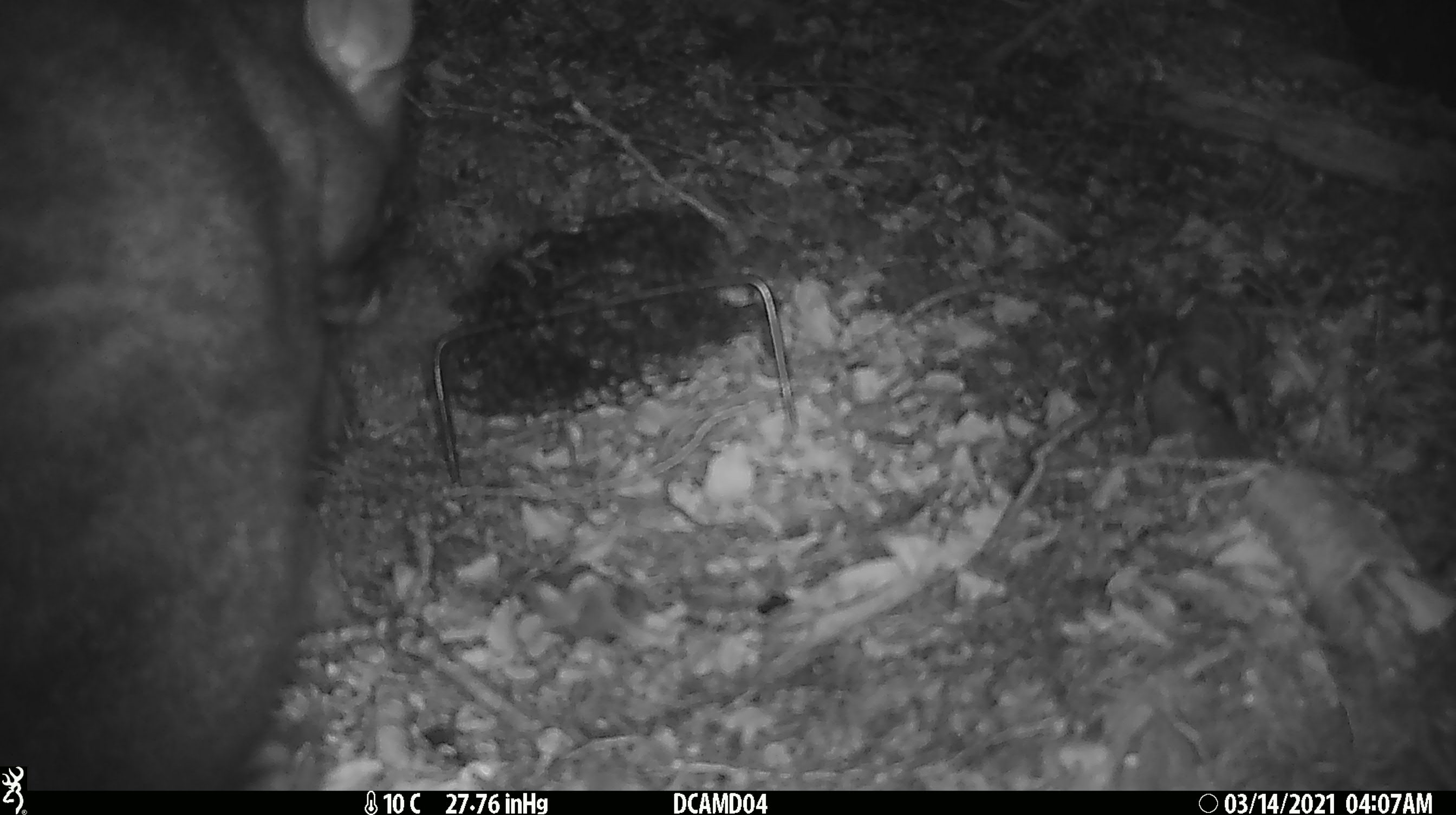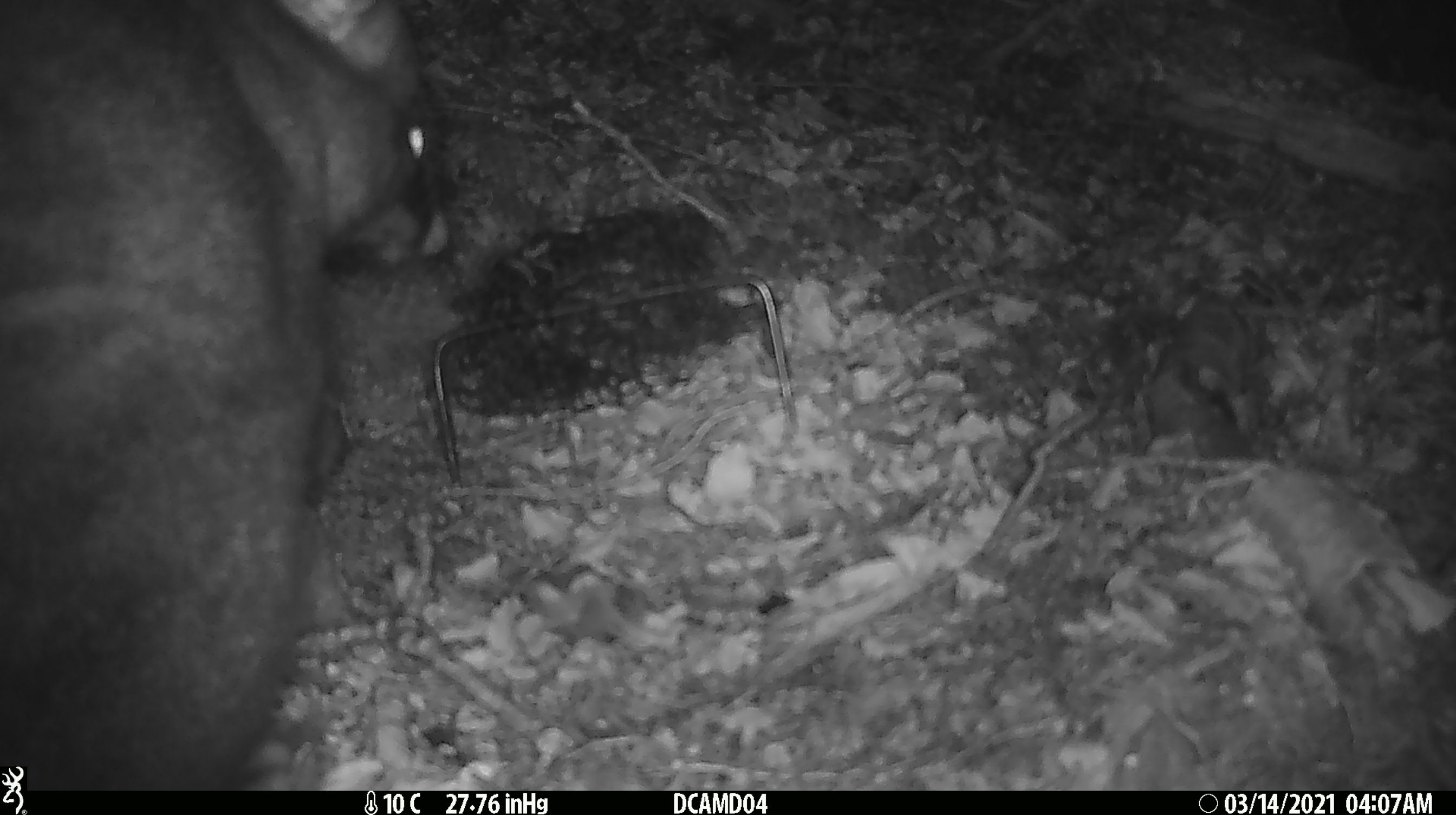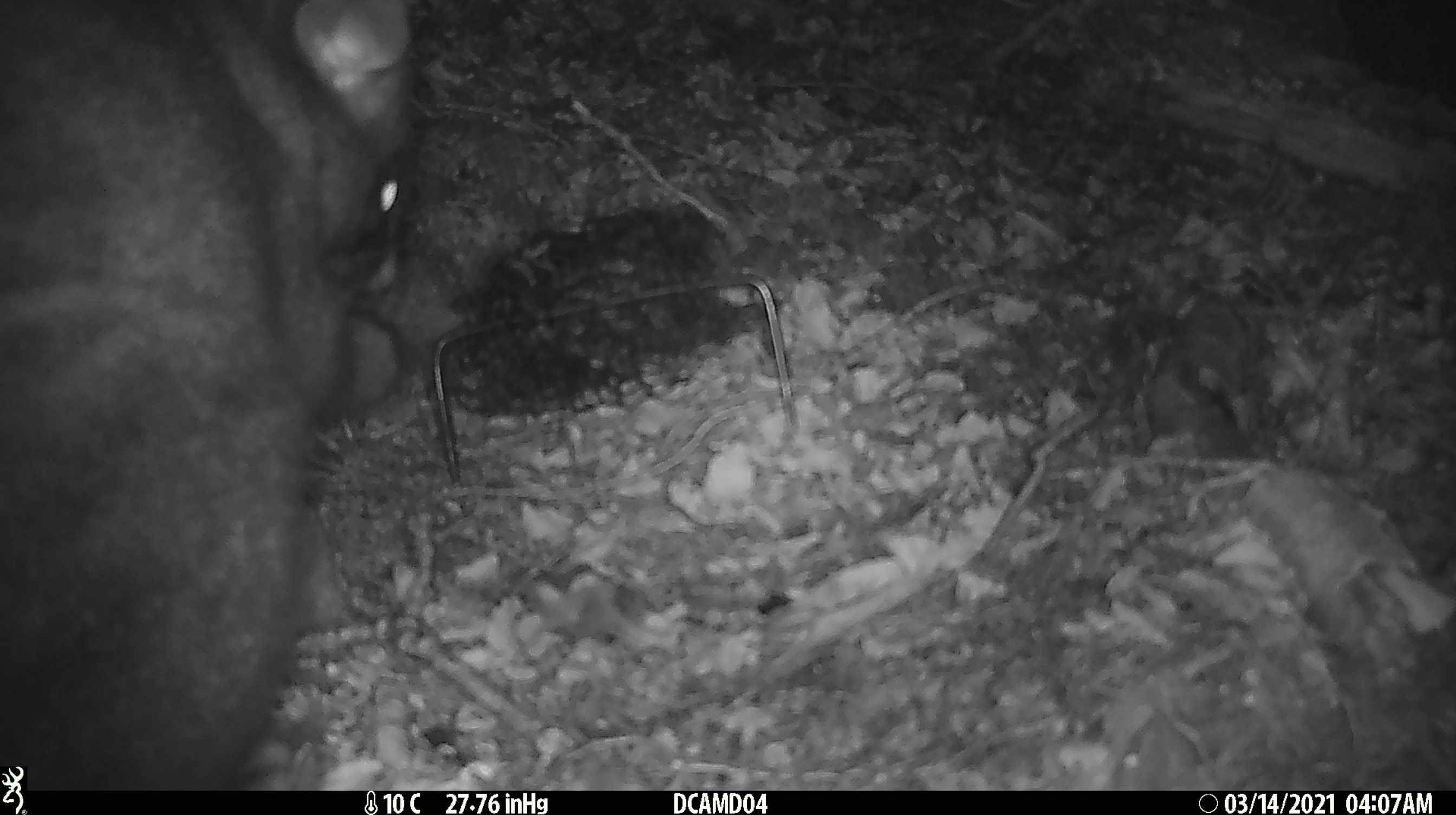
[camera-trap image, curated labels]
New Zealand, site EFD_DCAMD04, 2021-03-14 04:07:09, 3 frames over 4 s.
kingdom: Animalia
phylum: Chordata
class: Mammalia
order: Diprotodontia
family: Phalangeridae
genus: Trichosurus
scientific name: Trichosurus vulpecula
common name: common brushtail possum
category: possum